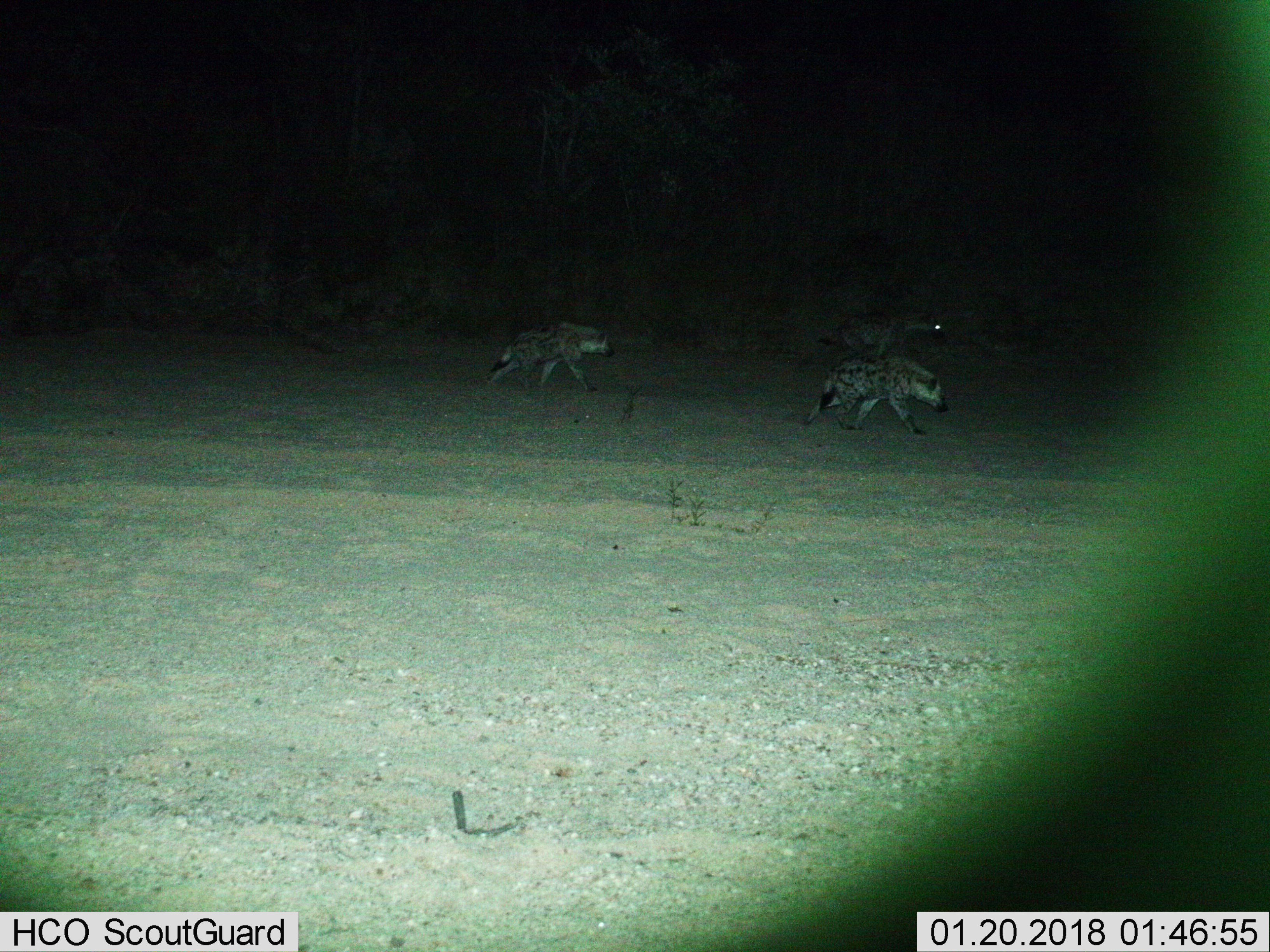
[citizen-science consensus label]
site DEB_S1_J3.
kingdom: Animalia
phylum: Chordata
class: Mammalia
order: Carnivora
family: Hyaenidae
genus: Crocuta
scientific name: Crocuta crocuta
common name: spotted hyena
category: hyenaspotted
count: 3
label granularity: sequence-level